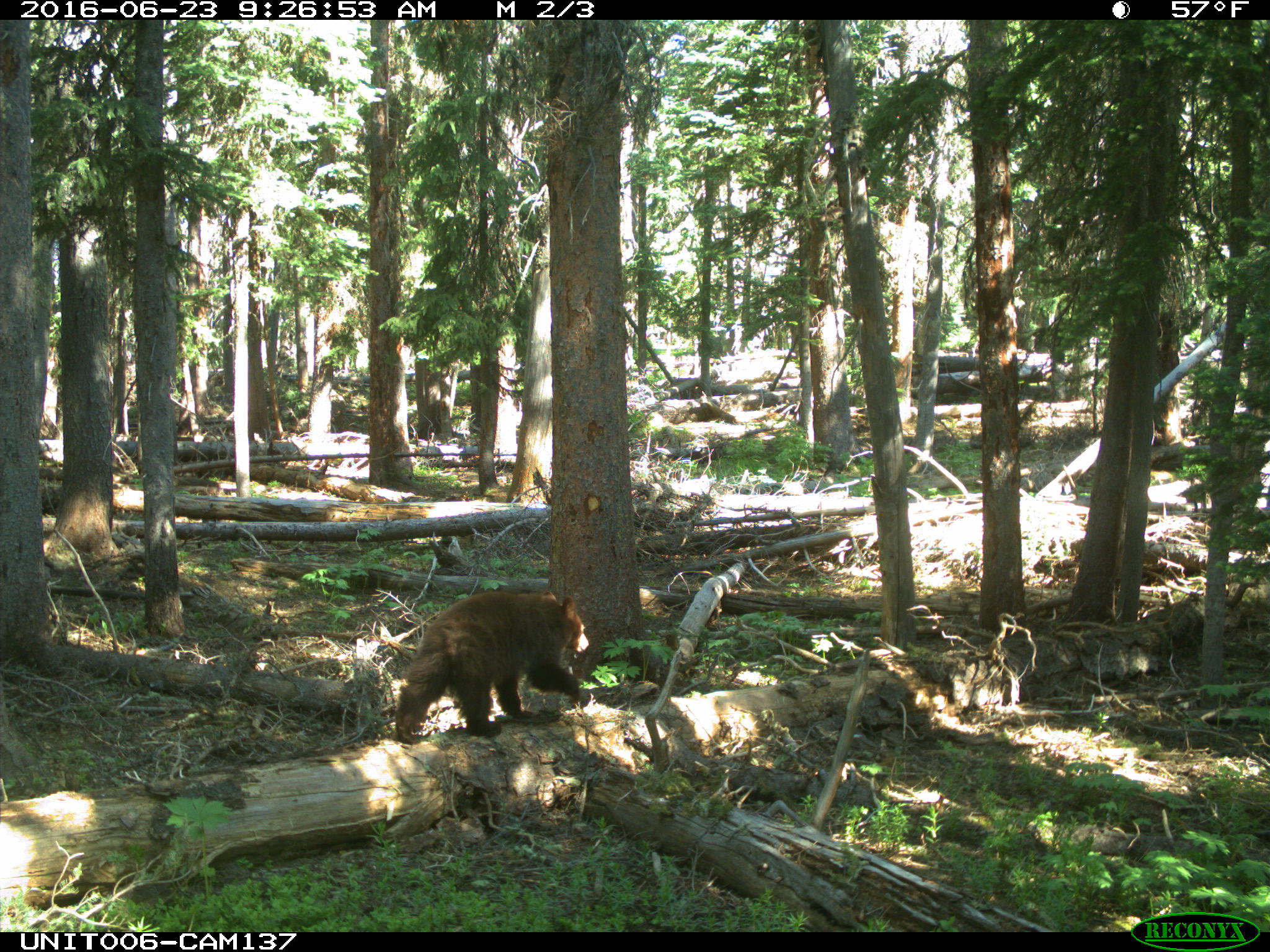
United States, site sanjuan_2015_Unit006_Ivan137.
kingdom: Animalia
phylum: Chordata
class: Mammalia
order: Carnivora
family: Ursidae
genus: Ursus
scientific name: Ursus americanus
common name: american black bear